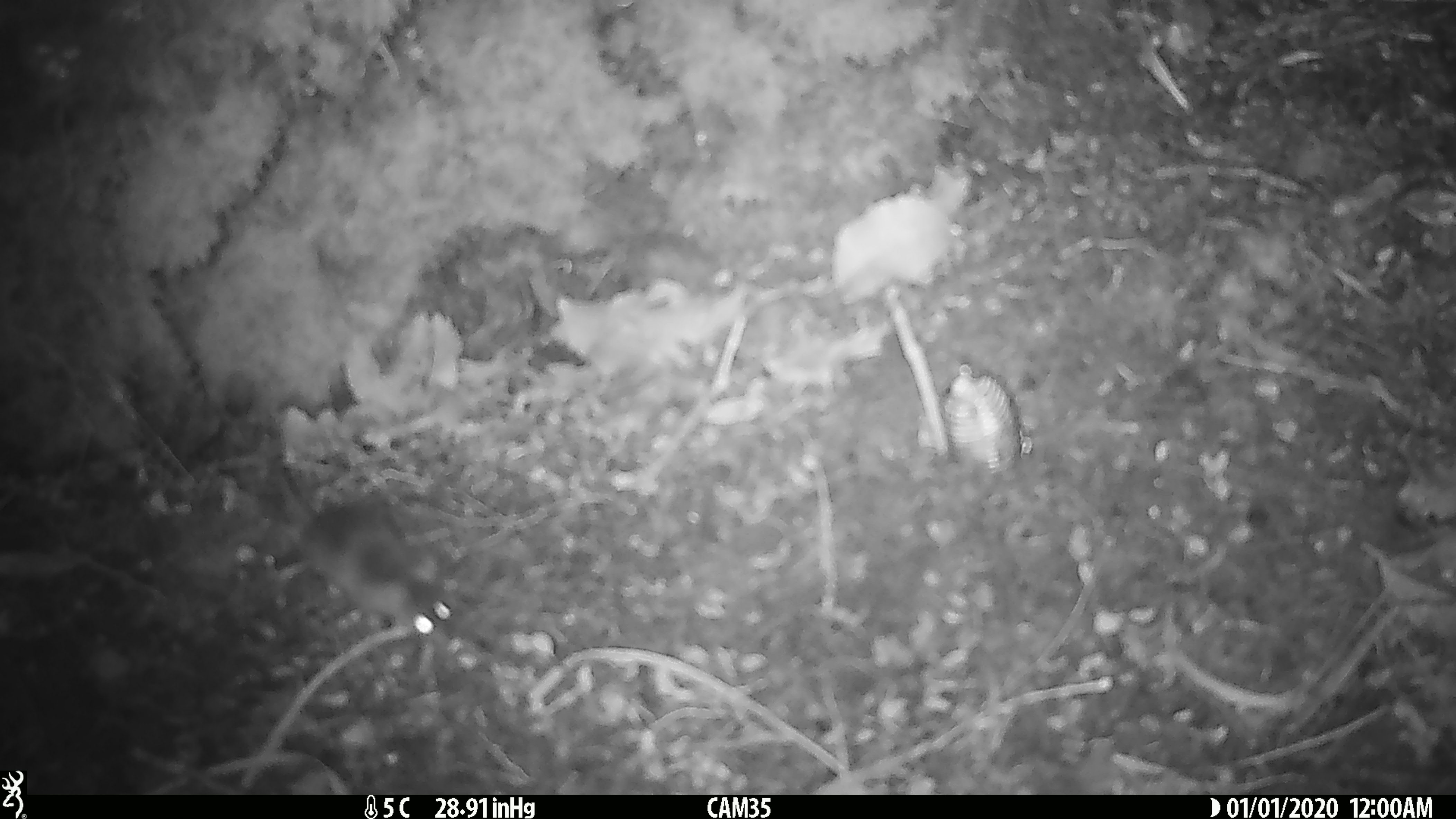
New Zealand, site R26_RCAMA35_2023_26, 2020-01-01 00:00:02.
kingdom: Animalia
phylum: Chordata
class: Mammalia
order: Rodentia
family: Muridae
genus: Mus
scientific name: Mus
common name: mouse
Mouse (Mus).